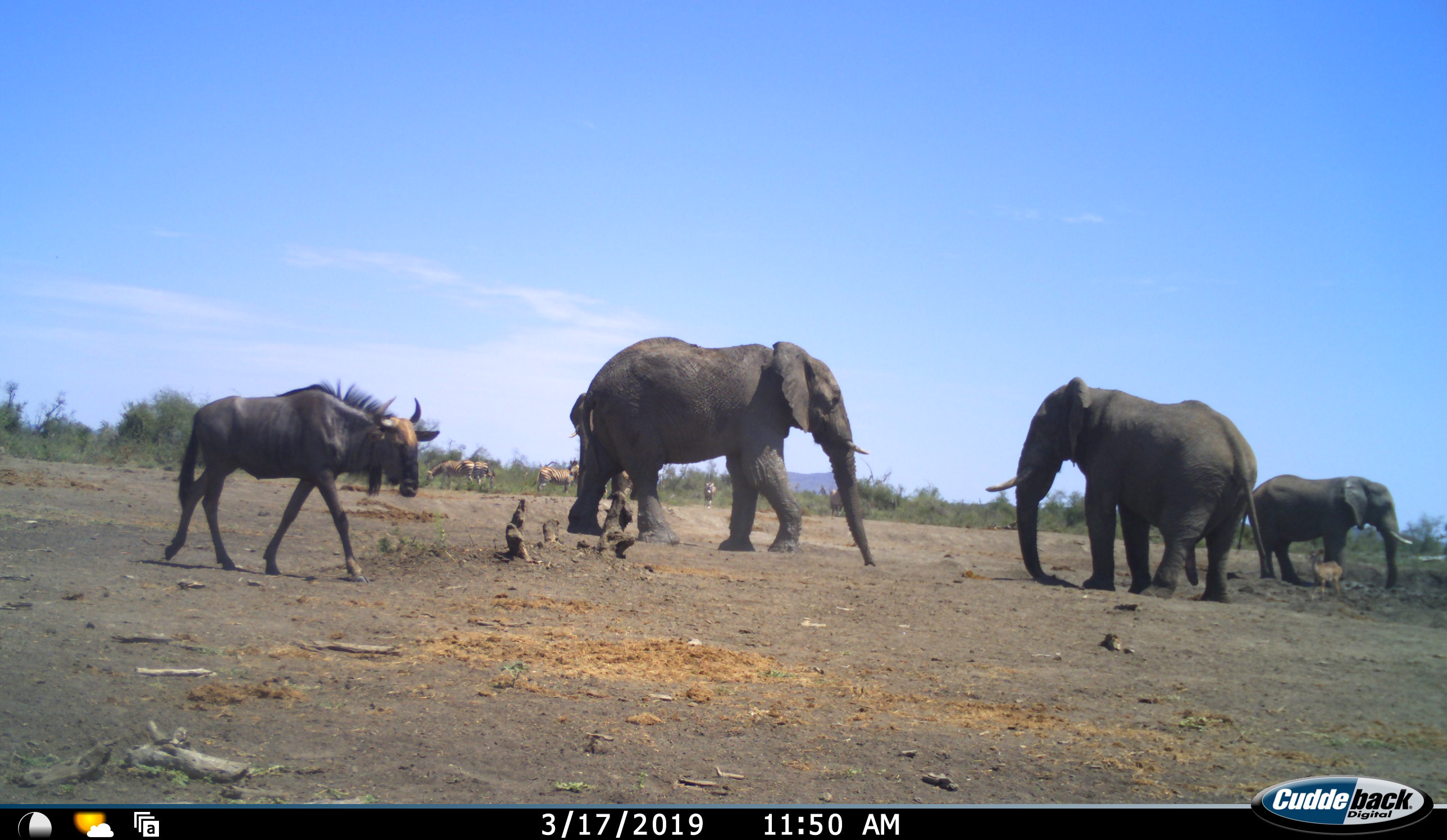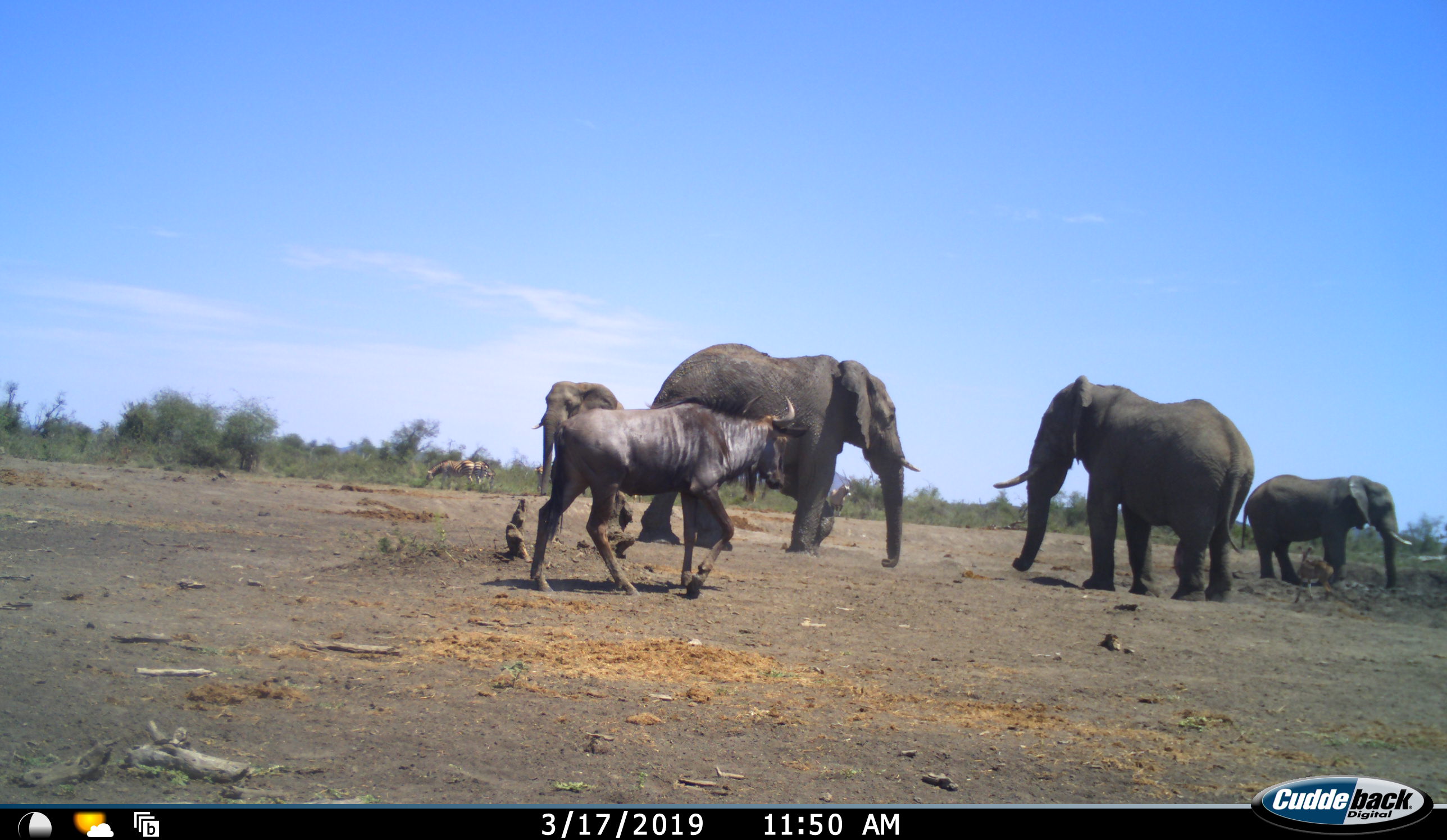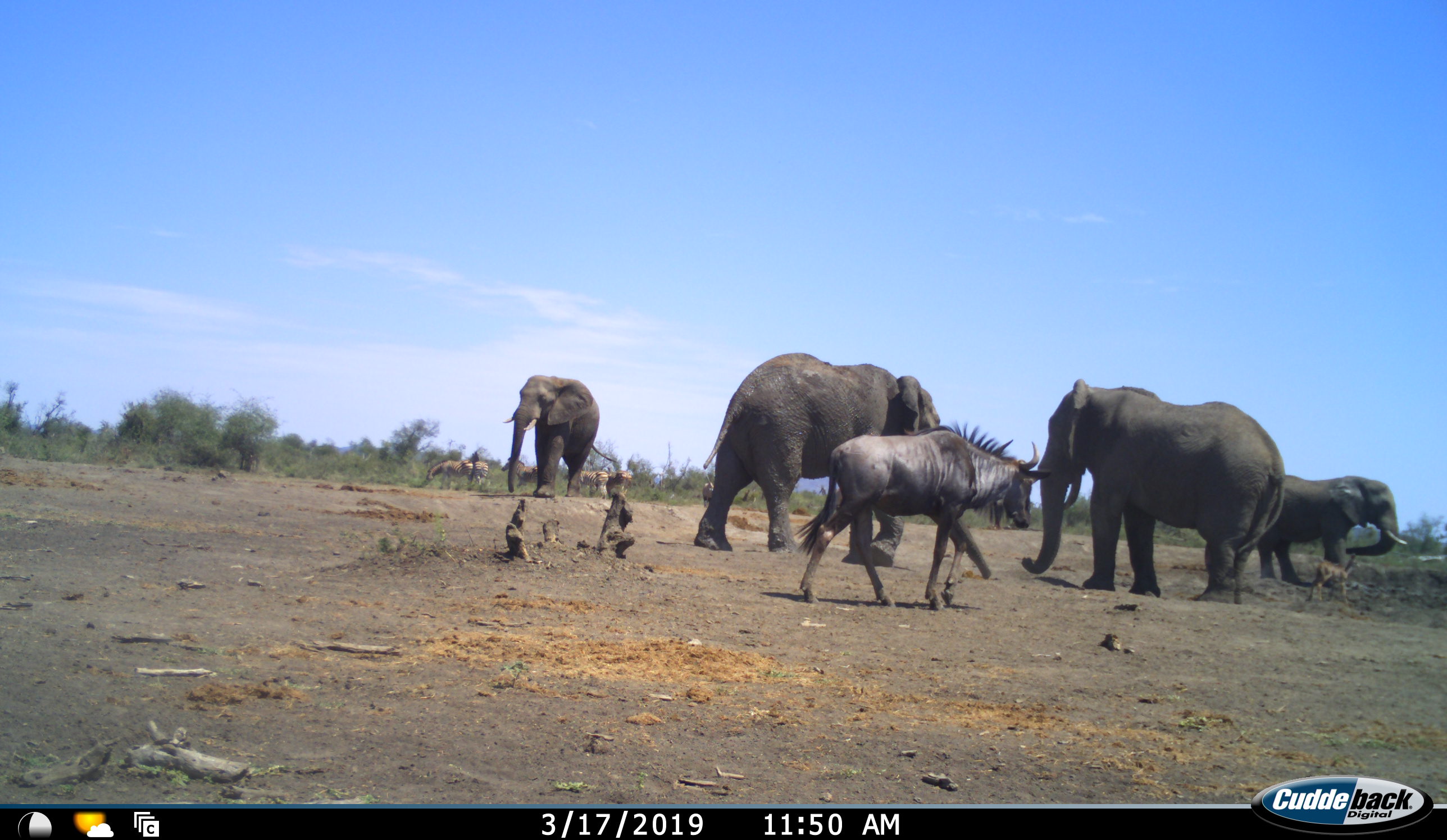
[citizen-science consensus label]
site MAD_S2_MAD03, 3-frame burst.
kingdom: Animalia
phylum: Chordata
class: Mammalia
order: Proboscidea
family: Elephantidae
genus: Loxodonta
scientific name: Loxodonta africana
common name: african bush elephant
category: elephant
Elephant (african bush elephant) (Loxodonta africana), count 4. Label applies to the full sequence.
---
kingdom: Animalia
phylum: Chordata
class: Mammalia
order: Artiodactyla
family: Bovidae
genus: Connochaetes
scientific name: Connochaetes taurinus taurinus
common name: blue wildebeest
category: wildebeestblue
Wildebeestblue (blue wildebeest) (Connochaetes taurinus taurinus), count 1. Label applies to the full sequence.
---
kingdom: Animalia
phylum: Chordata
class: Mammalia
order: Perissodactyla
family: Equidae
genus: Equus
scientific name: Equus quagga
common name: plains zebra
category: zebraplains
Zebraplains (plains zebra) (Equus quagga), count 5. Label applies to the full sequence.